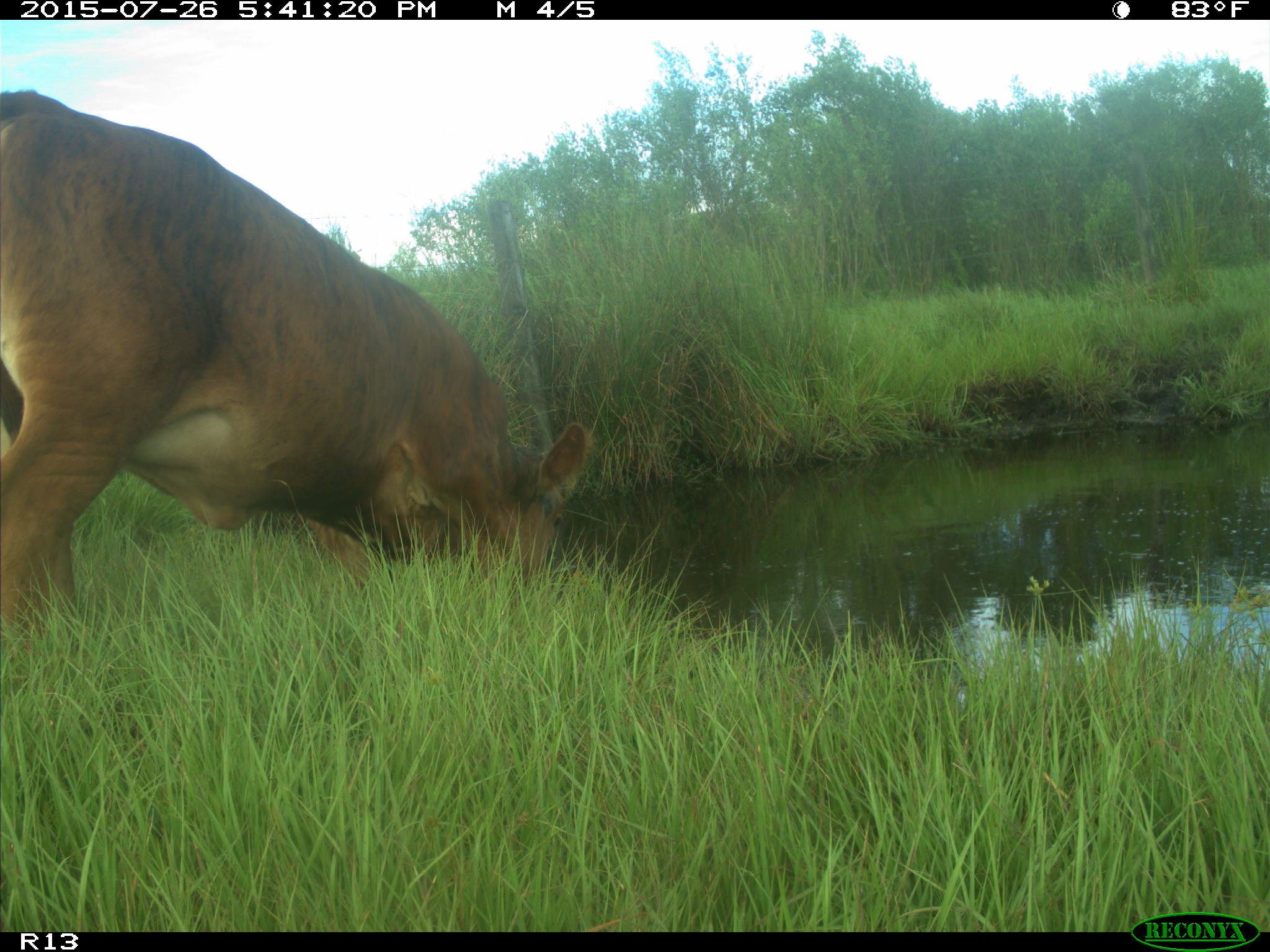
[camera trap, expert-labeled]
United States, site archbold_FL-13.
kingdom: Animalia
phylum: Chordata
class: Mammalia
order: Artiodactyla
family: Bovidae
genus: Bos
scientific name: Bos taurus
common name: domestic cow